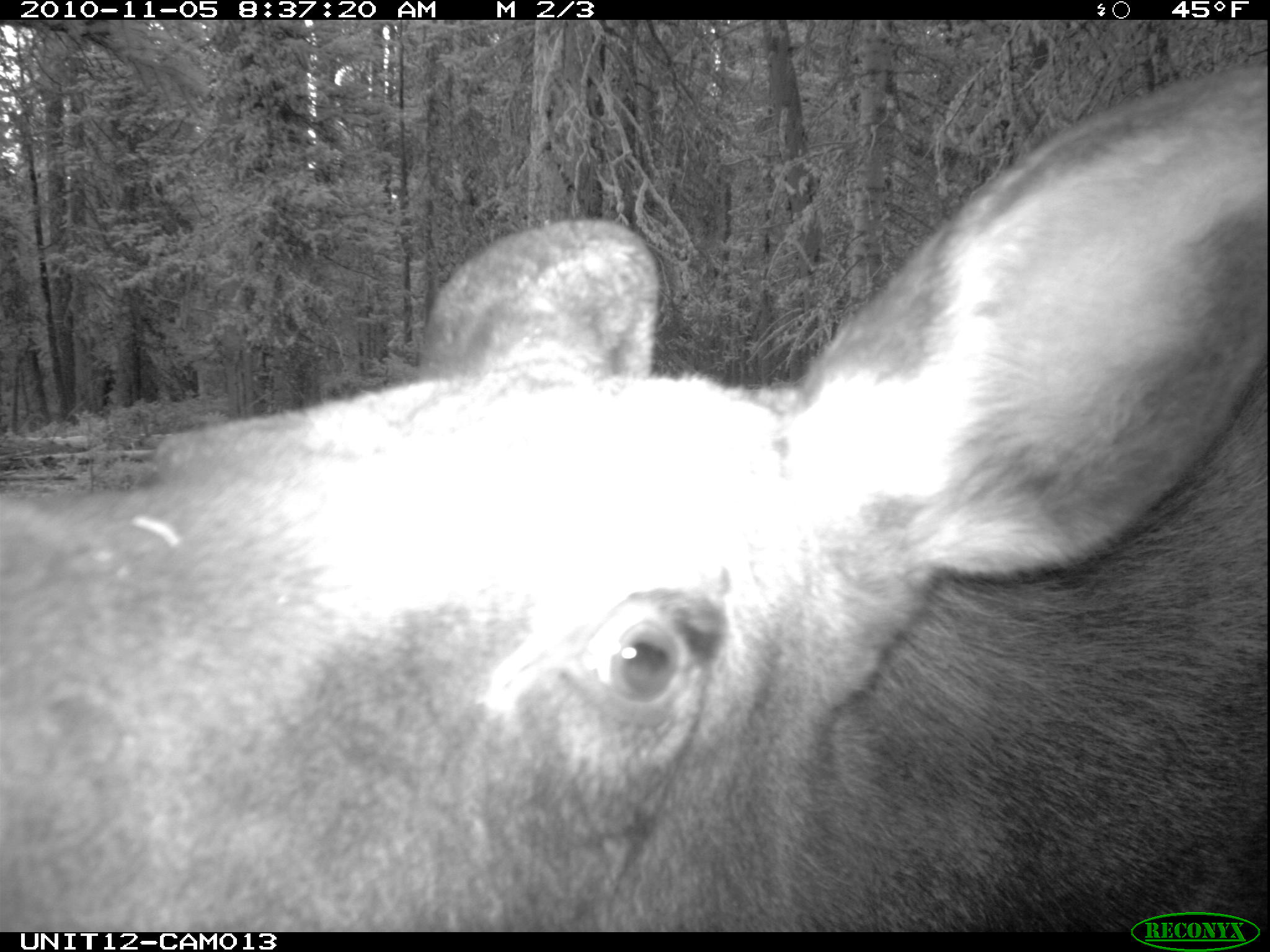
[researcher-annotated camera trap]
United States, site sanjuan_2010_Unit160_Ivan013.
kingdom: Animalia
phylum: Chordata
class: Mammalia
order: Artiodactyla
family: Cervidae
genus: Alces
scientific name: Alces alces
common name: moose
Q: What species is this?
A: Alces alces (moose).